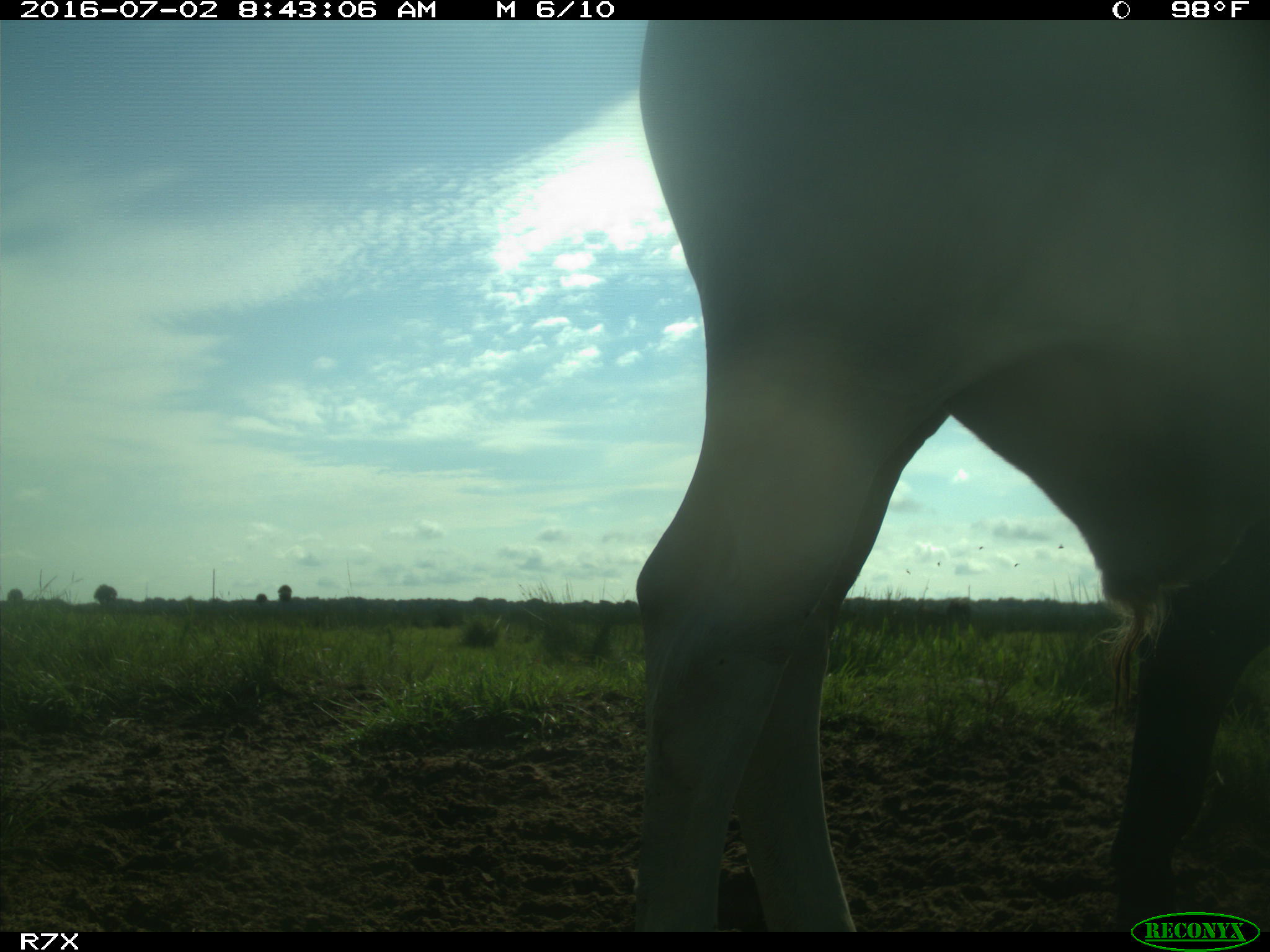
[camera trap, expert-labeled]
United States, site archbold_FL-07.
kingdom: Animalia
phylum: Chordata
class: Mammalia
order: Artiodactyla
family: Bovidae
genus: Bos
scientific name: Bos taurus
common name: domestic cow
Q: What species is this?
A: Bos taurus (domestic cow).